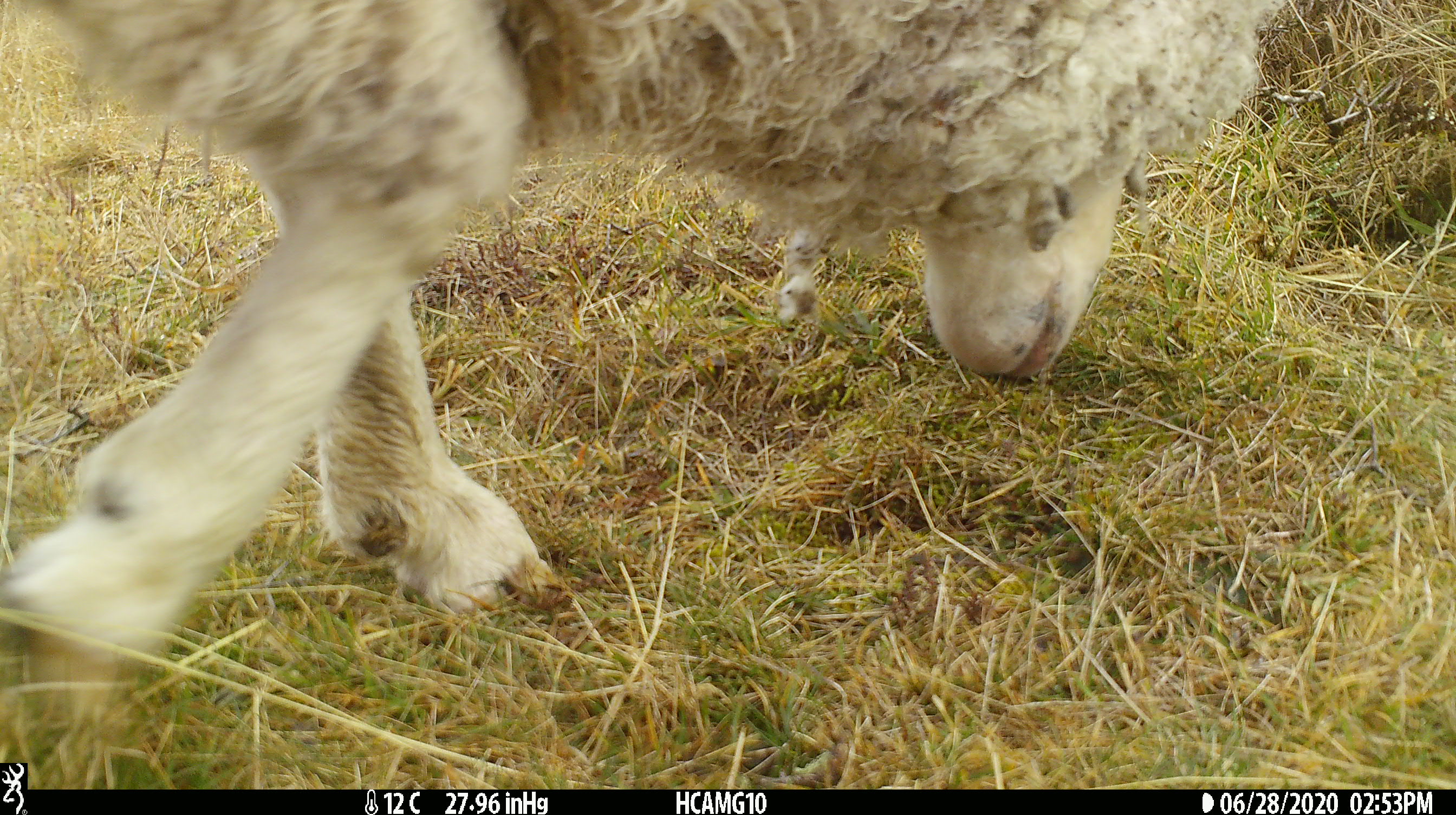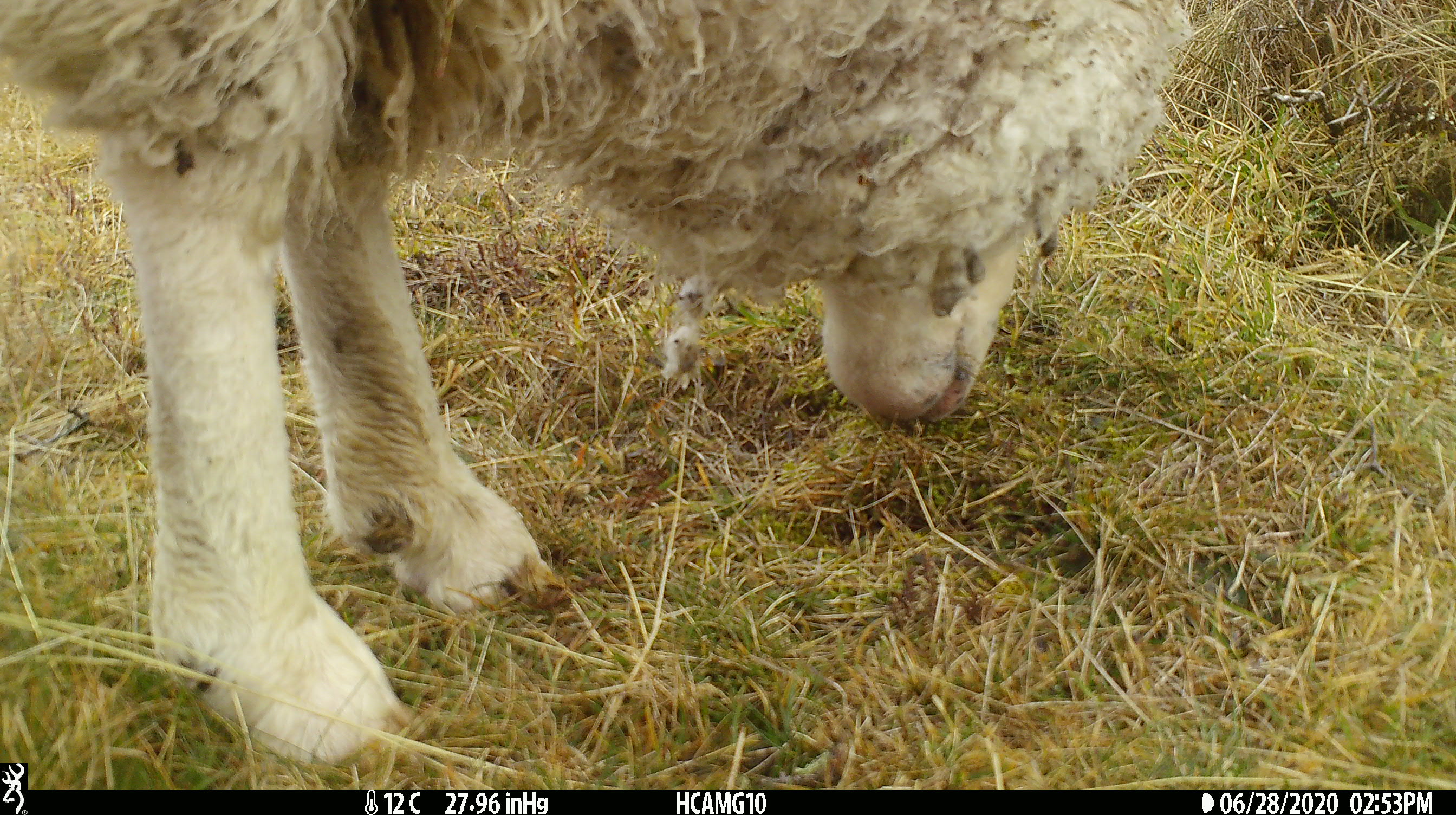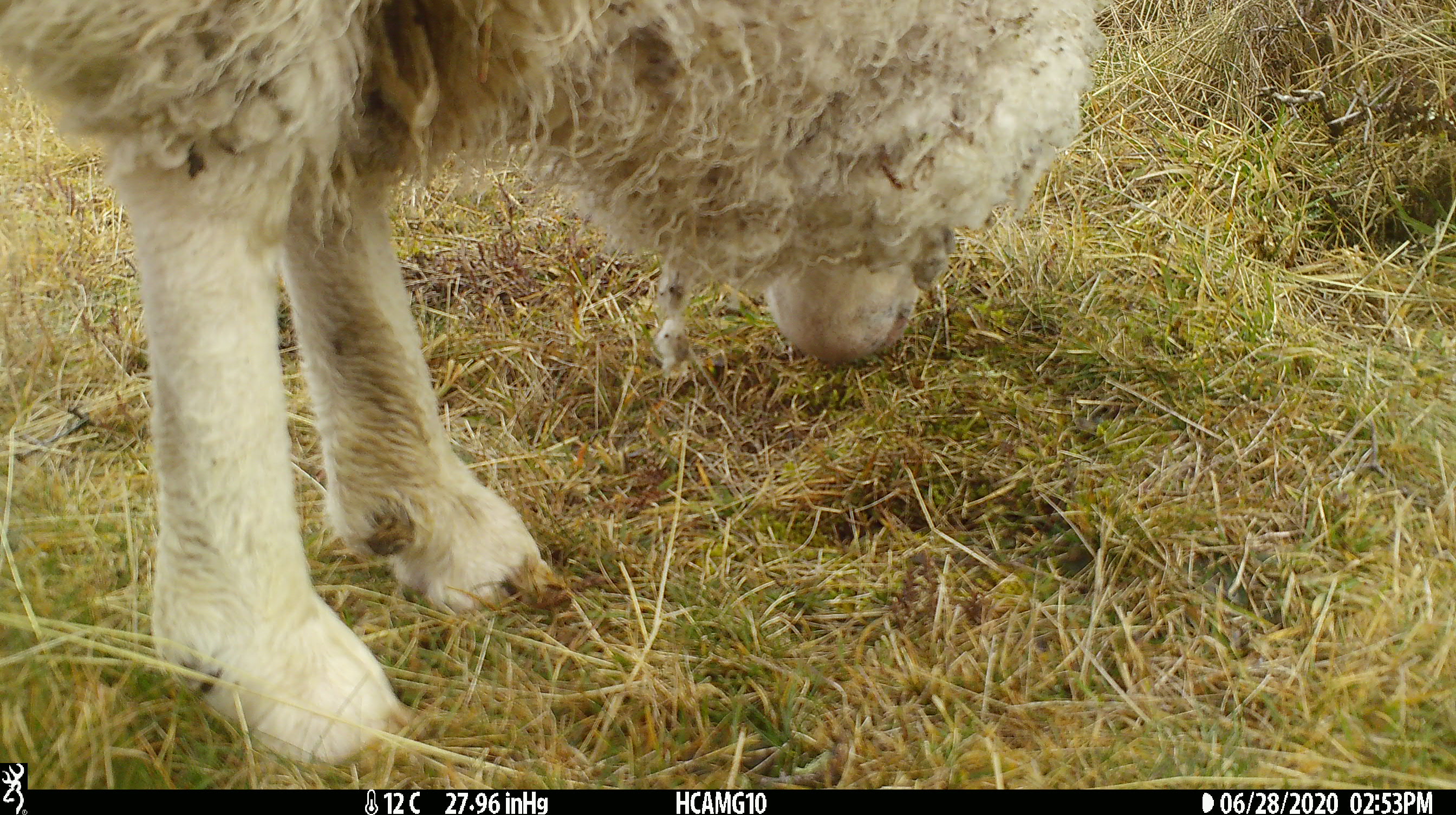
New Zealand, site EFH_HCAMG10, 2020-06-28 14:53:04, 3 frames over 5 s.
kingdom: Animalia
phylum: Chordata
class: Mammalia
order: Artiodactyla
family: Bovidae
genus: Ovis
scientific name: Ovis aries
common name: domestic sheep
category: sheep